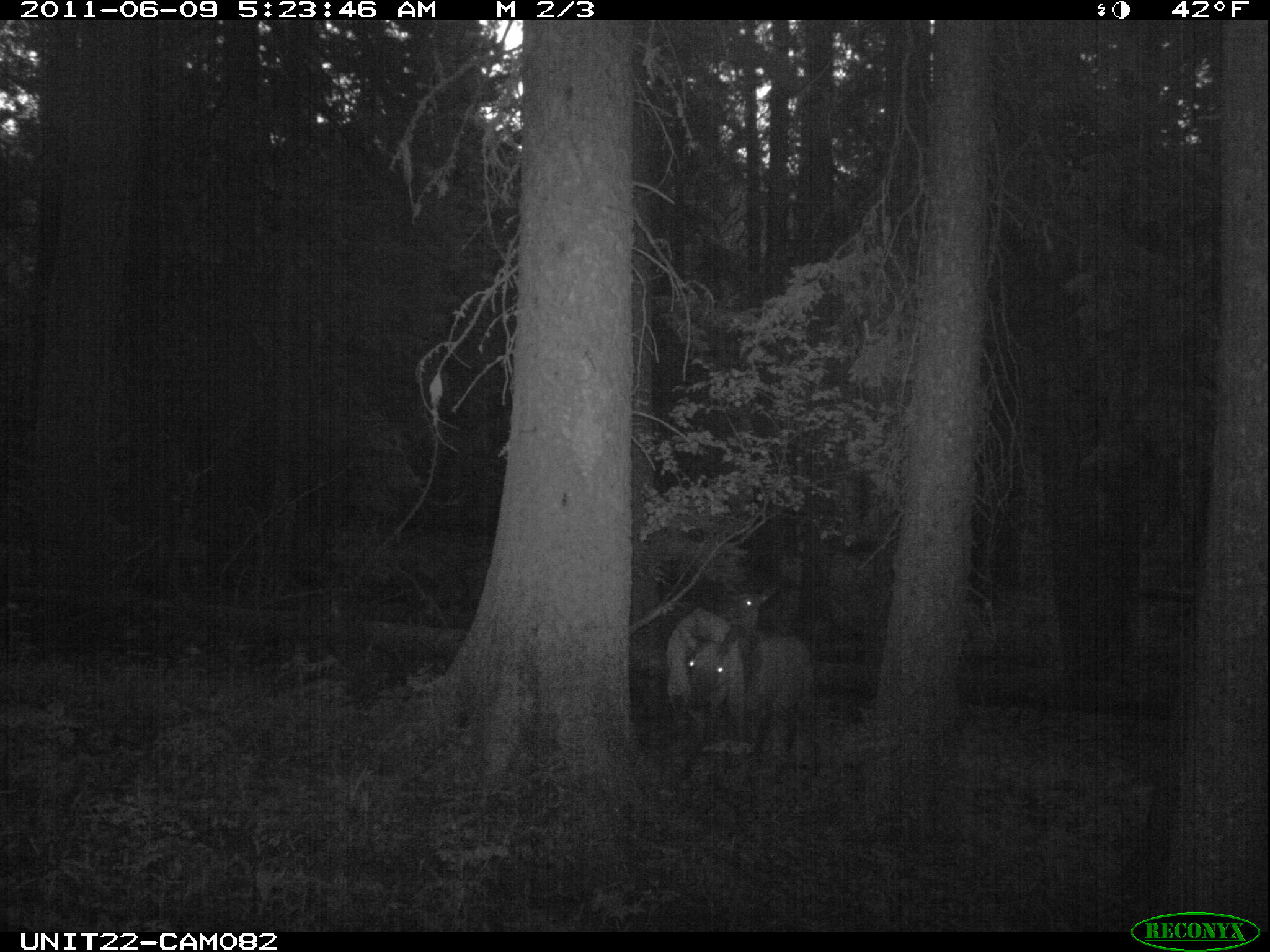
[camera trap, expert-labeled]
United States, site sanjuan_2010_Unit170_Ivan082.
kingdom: Animalia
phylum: Chordata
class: Mammalia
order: Artiodactyla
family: Cervidae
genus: Cervus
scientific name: Cervus elaphus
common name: red deer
Cervus elaphus (red deer).